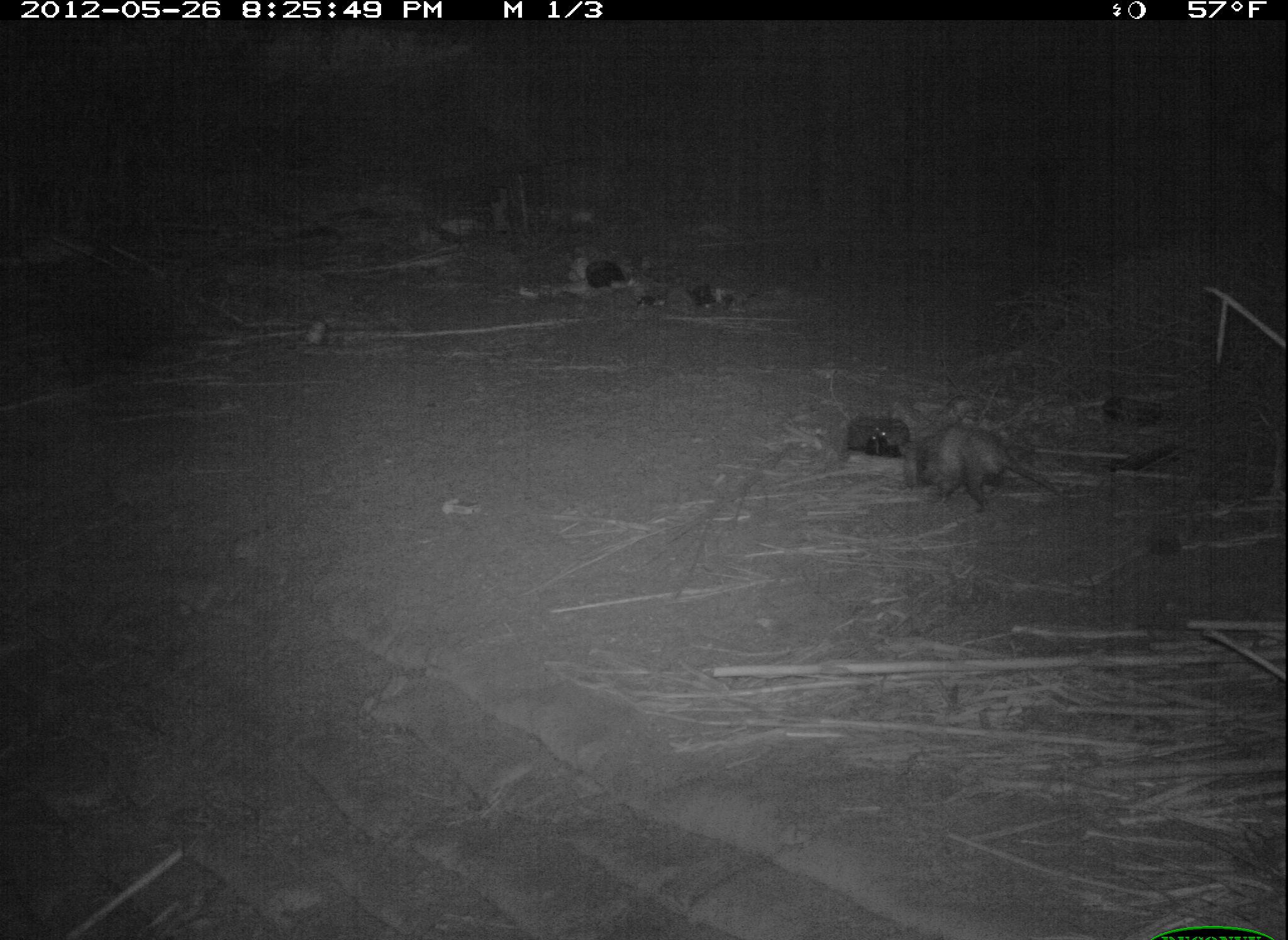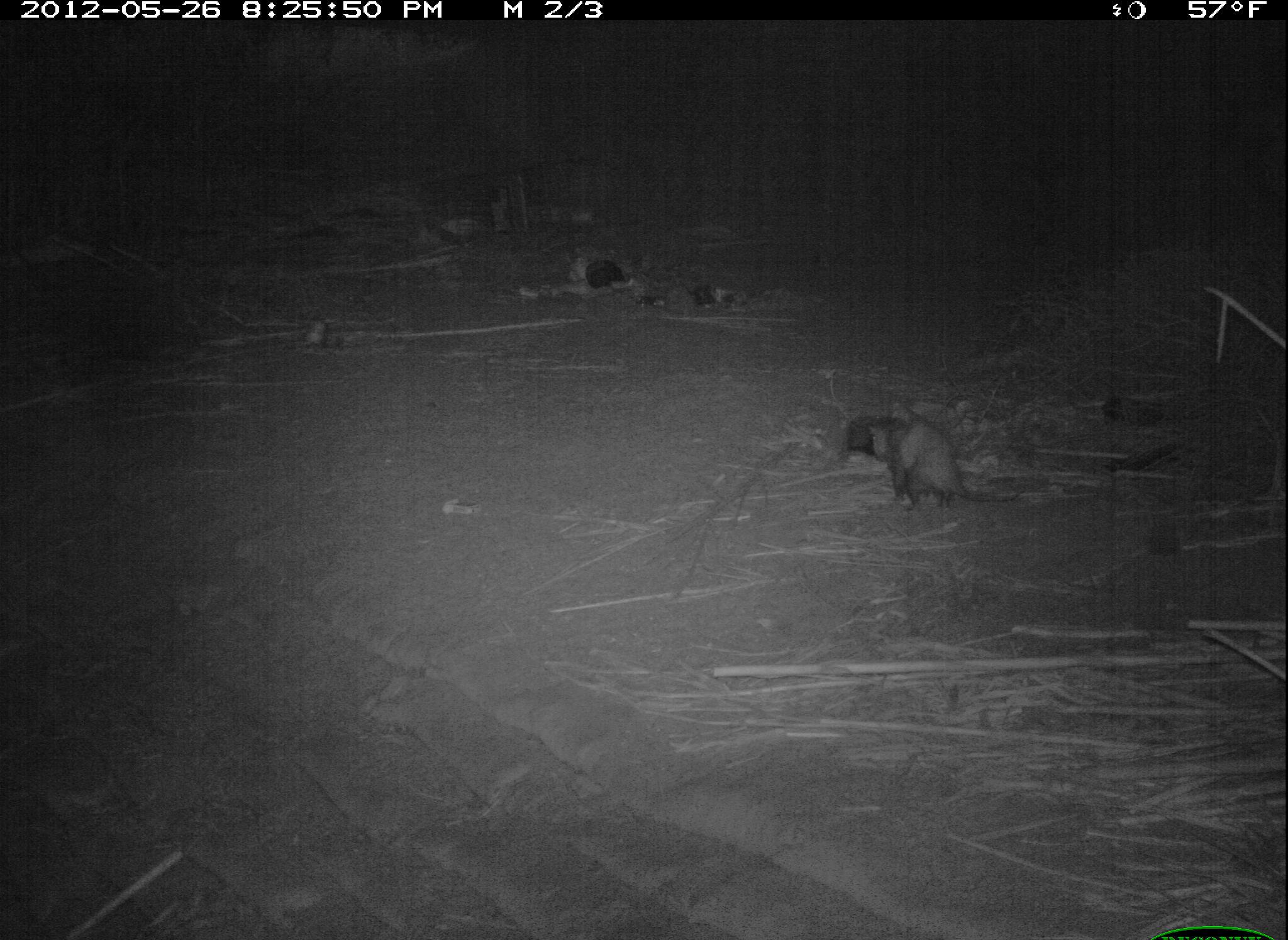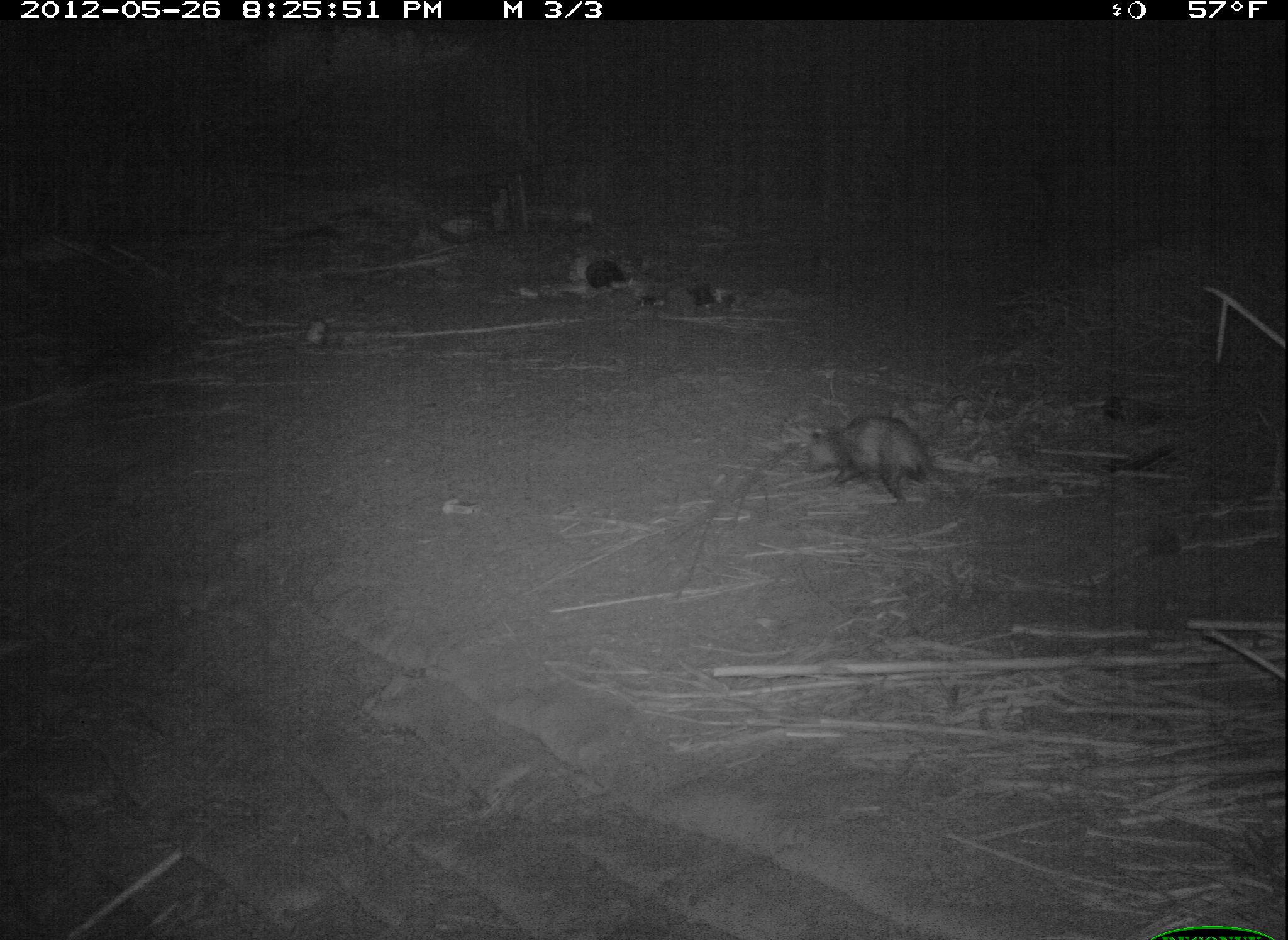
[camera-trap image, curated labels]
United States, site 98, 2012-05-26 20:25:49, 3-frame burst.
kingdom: Animalia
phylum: Chordata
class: Mammalia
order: Didelphimorphia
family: Didelphidae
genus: Didelphis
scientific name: Didelphis virginiana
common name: virginia opossum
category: opossum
Opossum (virginia opossum) (Didelphis virginiana).